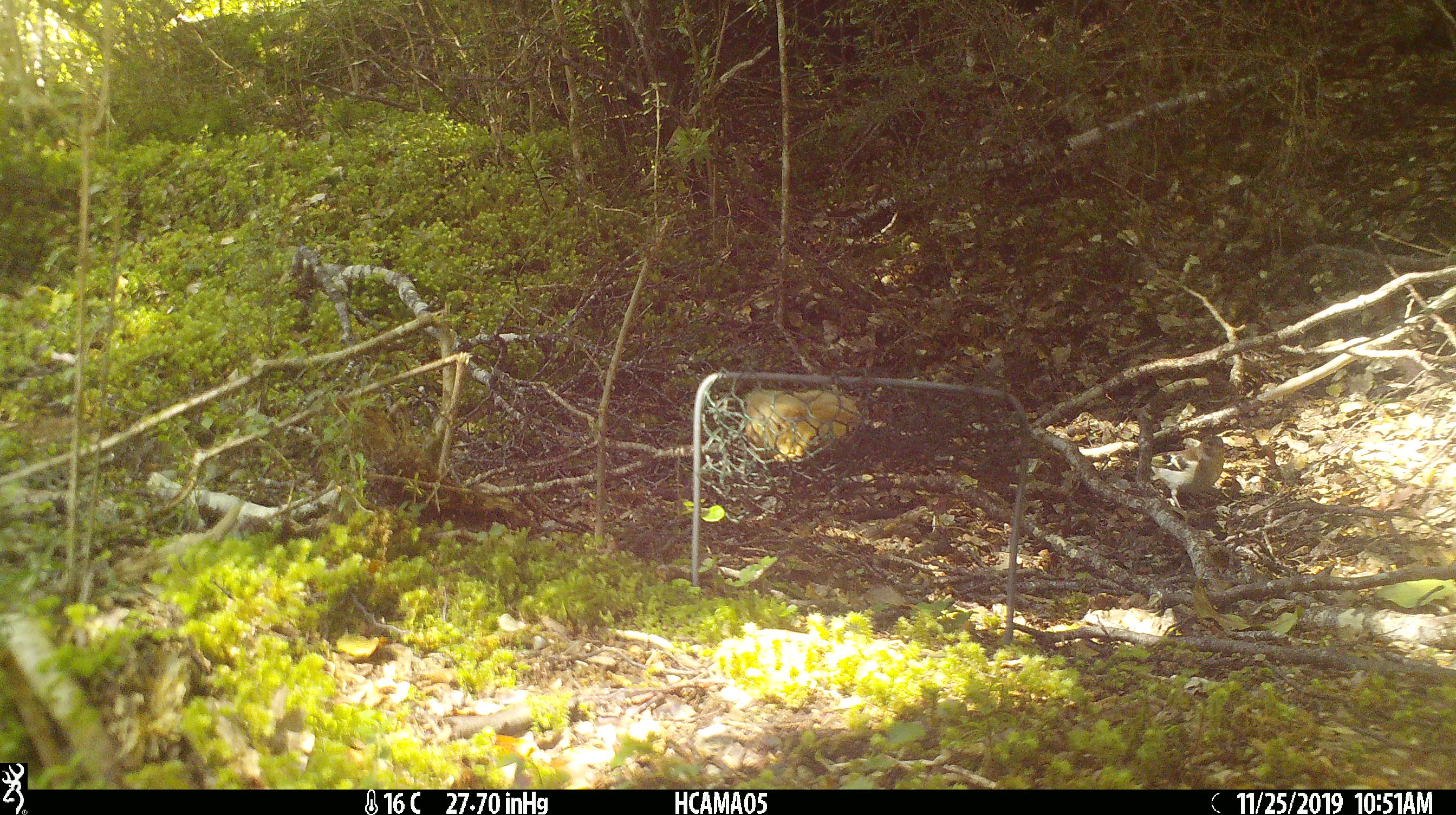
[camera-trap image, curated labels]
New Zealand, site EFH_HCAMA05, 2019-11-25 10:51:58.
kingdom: Animalia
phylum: Chordata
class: Aves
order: Passeriformes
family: Fringillidae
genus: Fringilla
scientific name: Fringilla coelebs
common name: common chaffinch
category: chaffinch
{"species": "chaffinch (common chaffinch) (Fringilla coelebs)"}